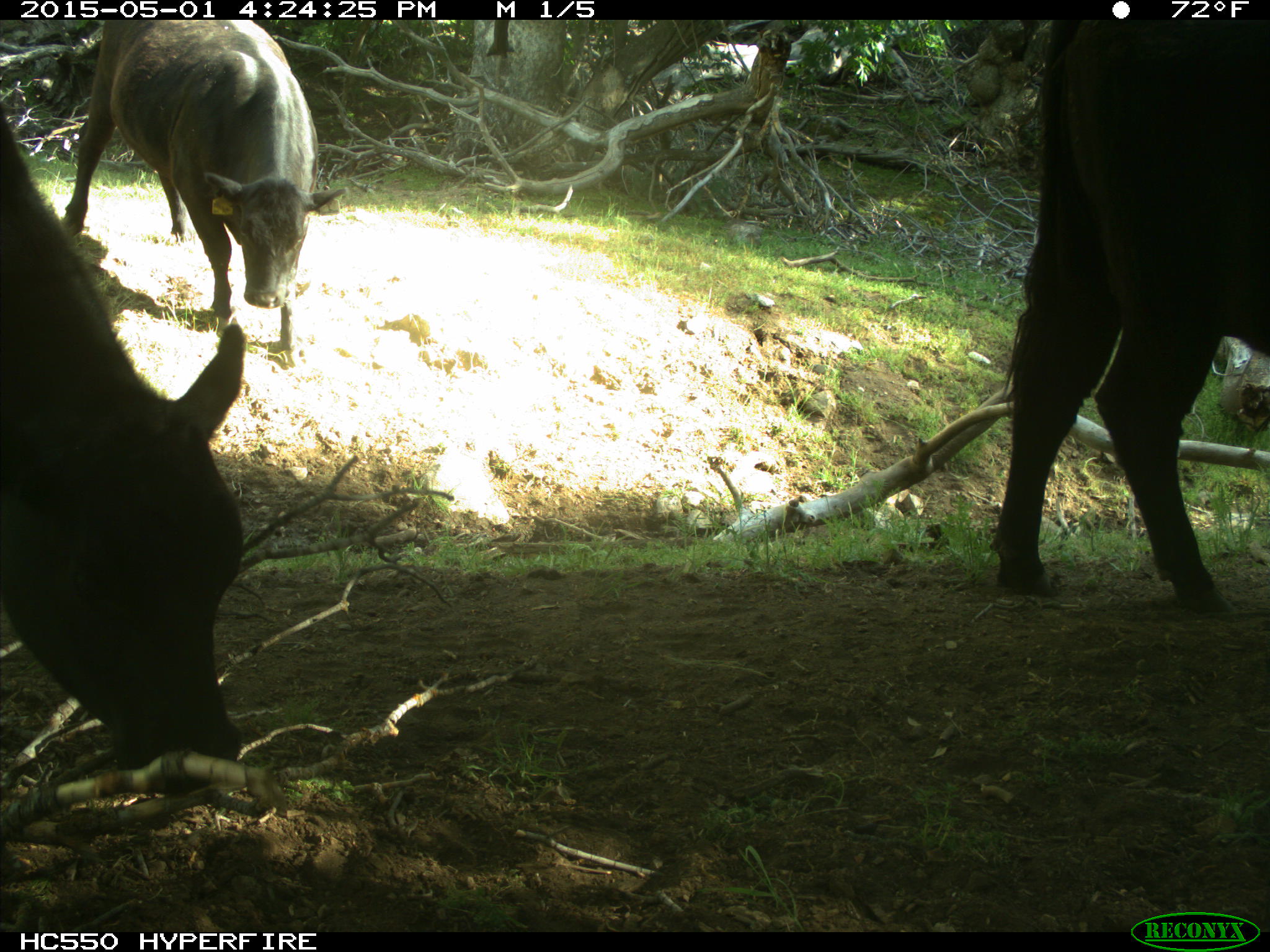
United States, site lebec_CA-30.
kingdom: Animalia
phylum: Chordata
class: Mammalia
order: Artiodactyla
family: Bovidae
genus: Bos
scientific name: Bos taurus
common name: domestic cow